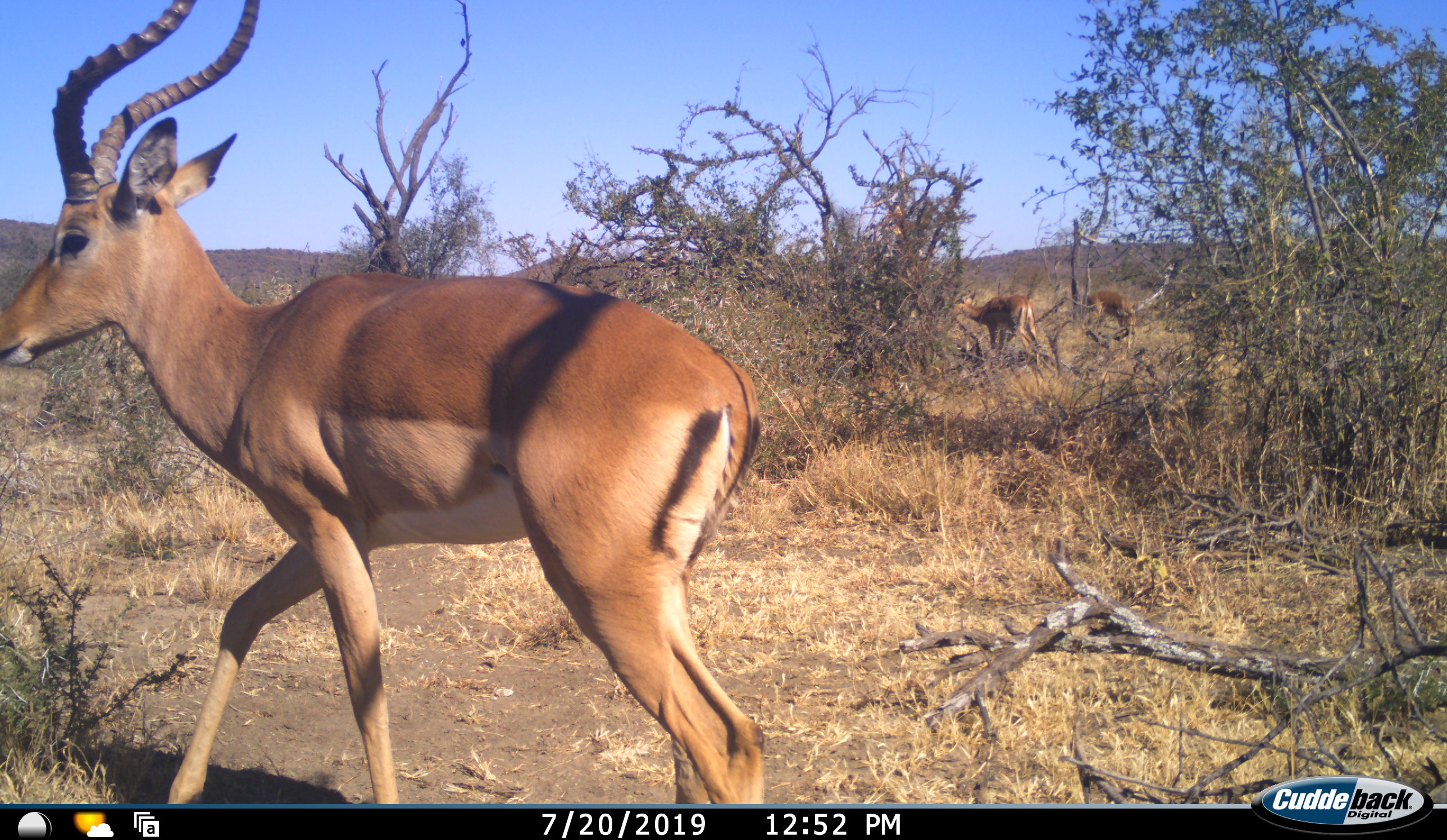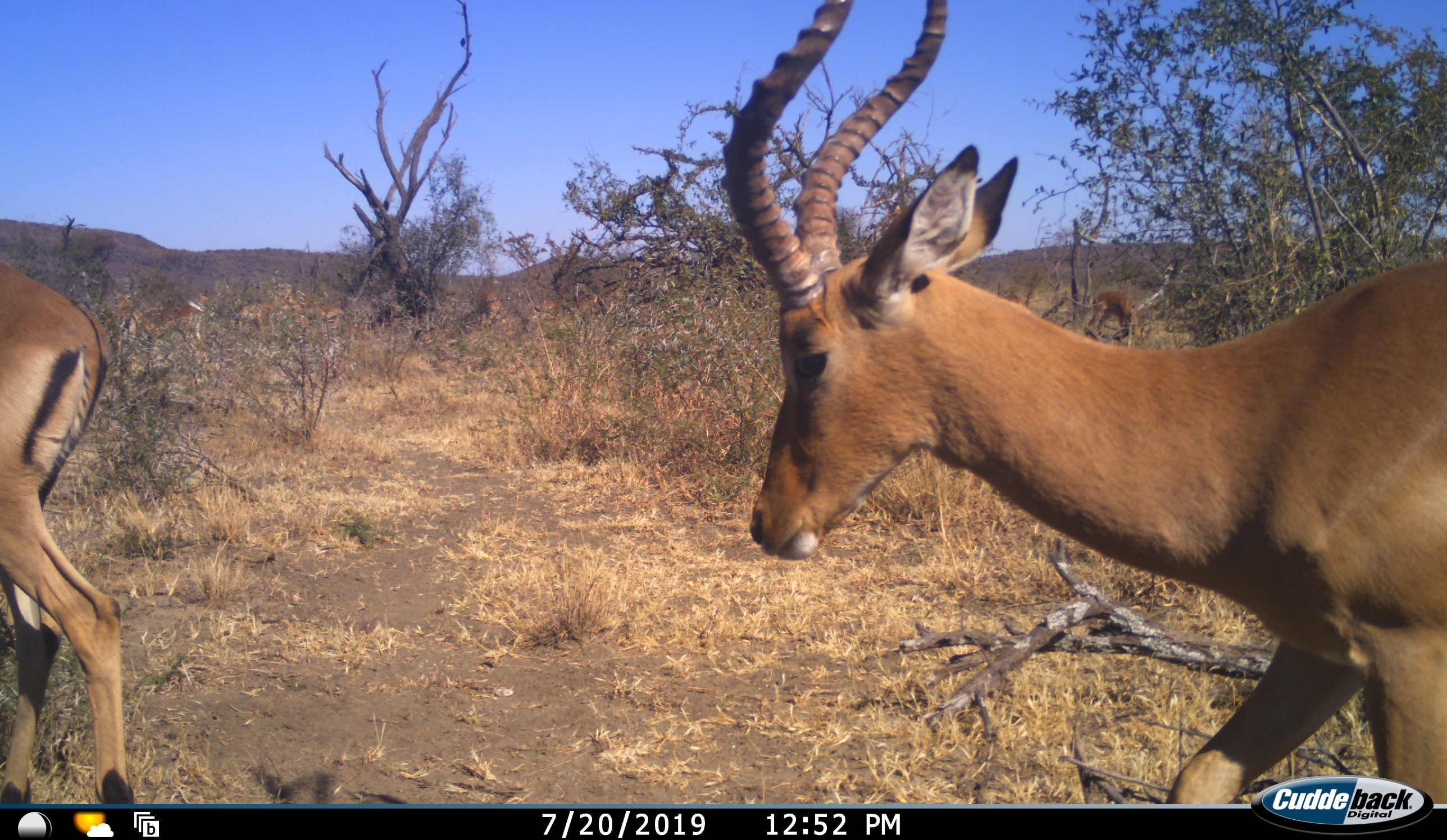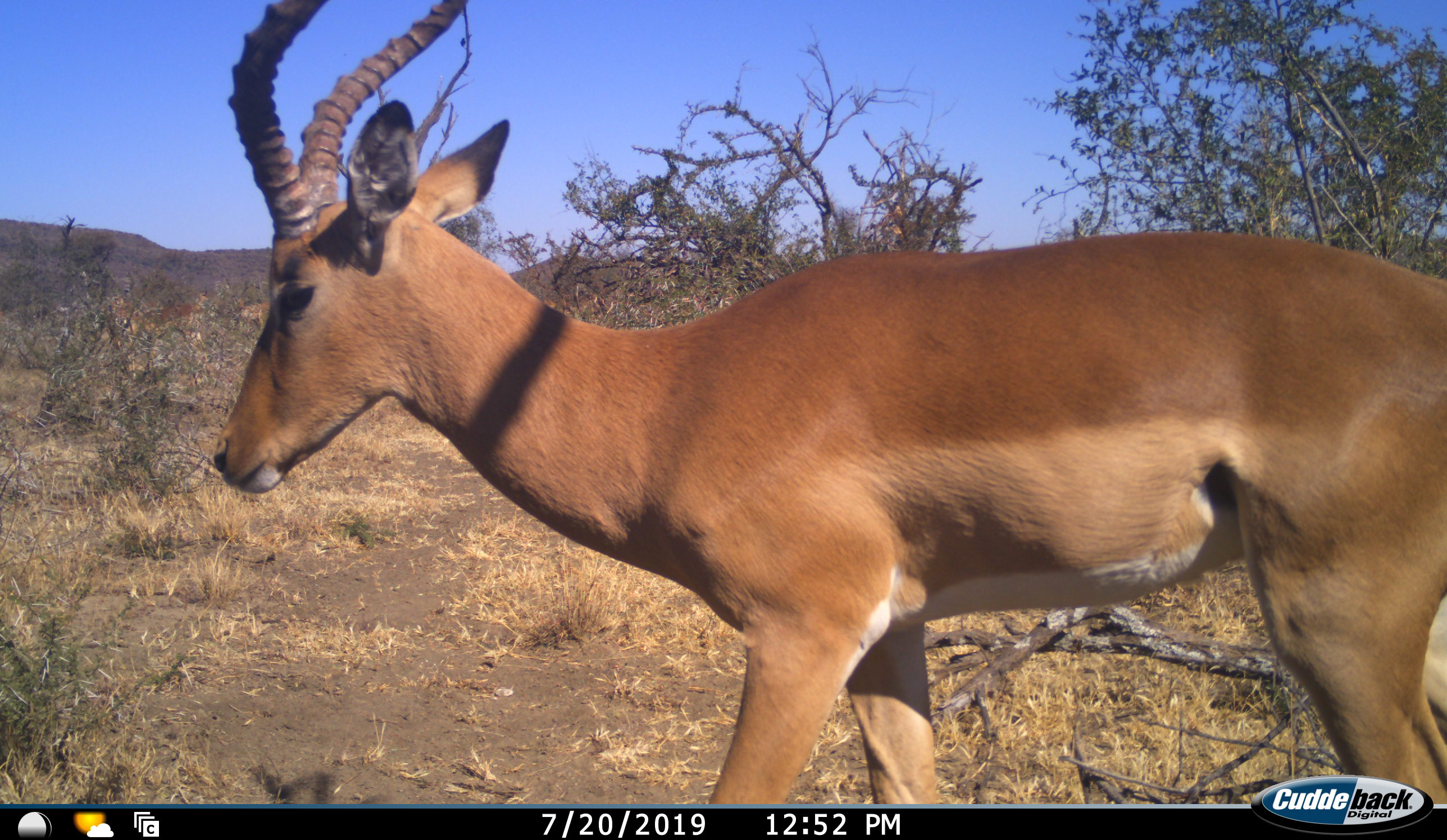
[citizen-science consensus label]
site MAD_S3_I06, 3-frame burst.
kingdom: Animalia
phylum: Chordata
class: Mammalia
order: Artiodactyla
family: Bovidae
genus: Aepyceros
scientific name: Aepyceros melampus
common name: impala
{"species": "impala (Aepyceros melampus)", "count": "6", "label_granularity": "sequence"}